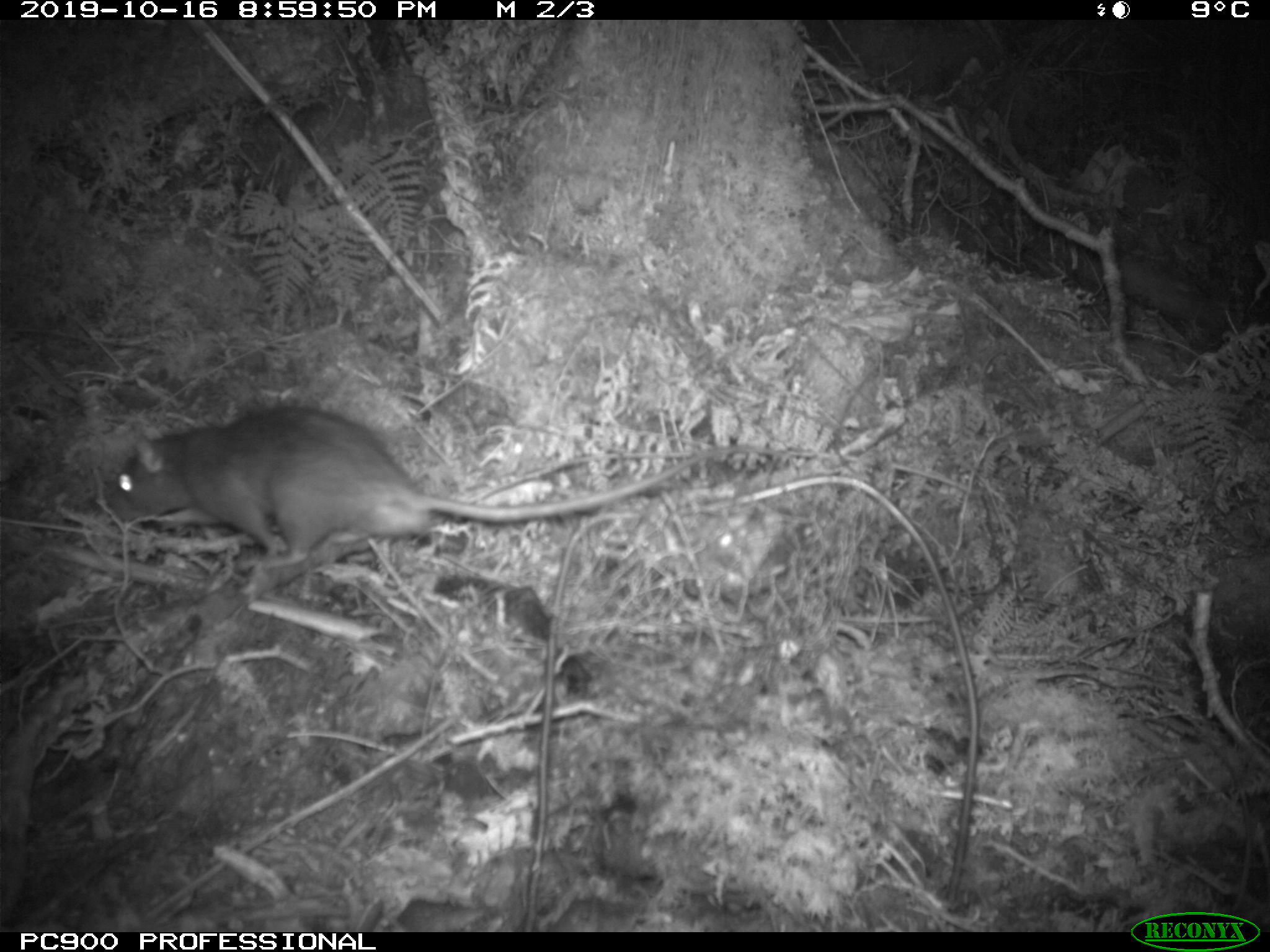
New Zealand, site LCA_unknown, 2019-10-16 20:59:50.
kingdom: Animalia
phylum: Chordata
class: Mammalia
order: Rodentia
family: Muridae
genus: Rattus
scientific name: Rattus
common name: rat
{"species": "rat (Rattus)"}